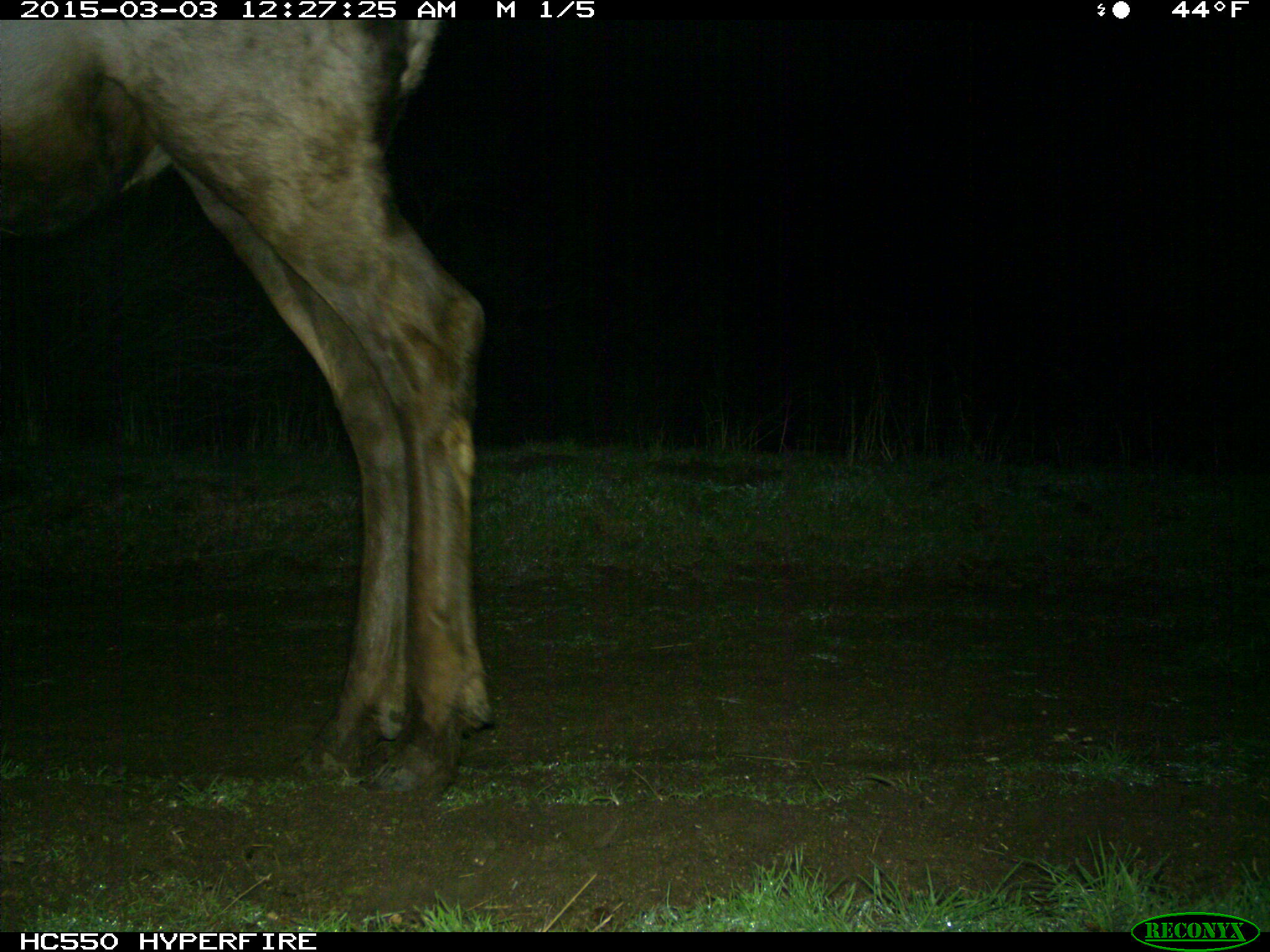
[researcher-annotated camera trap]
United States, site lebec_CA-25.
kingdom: Animalia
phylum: Chordata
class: Mammalia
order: Artiodactyla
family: Cervidae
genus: Cervus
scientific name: Cervus canadensis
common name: elk